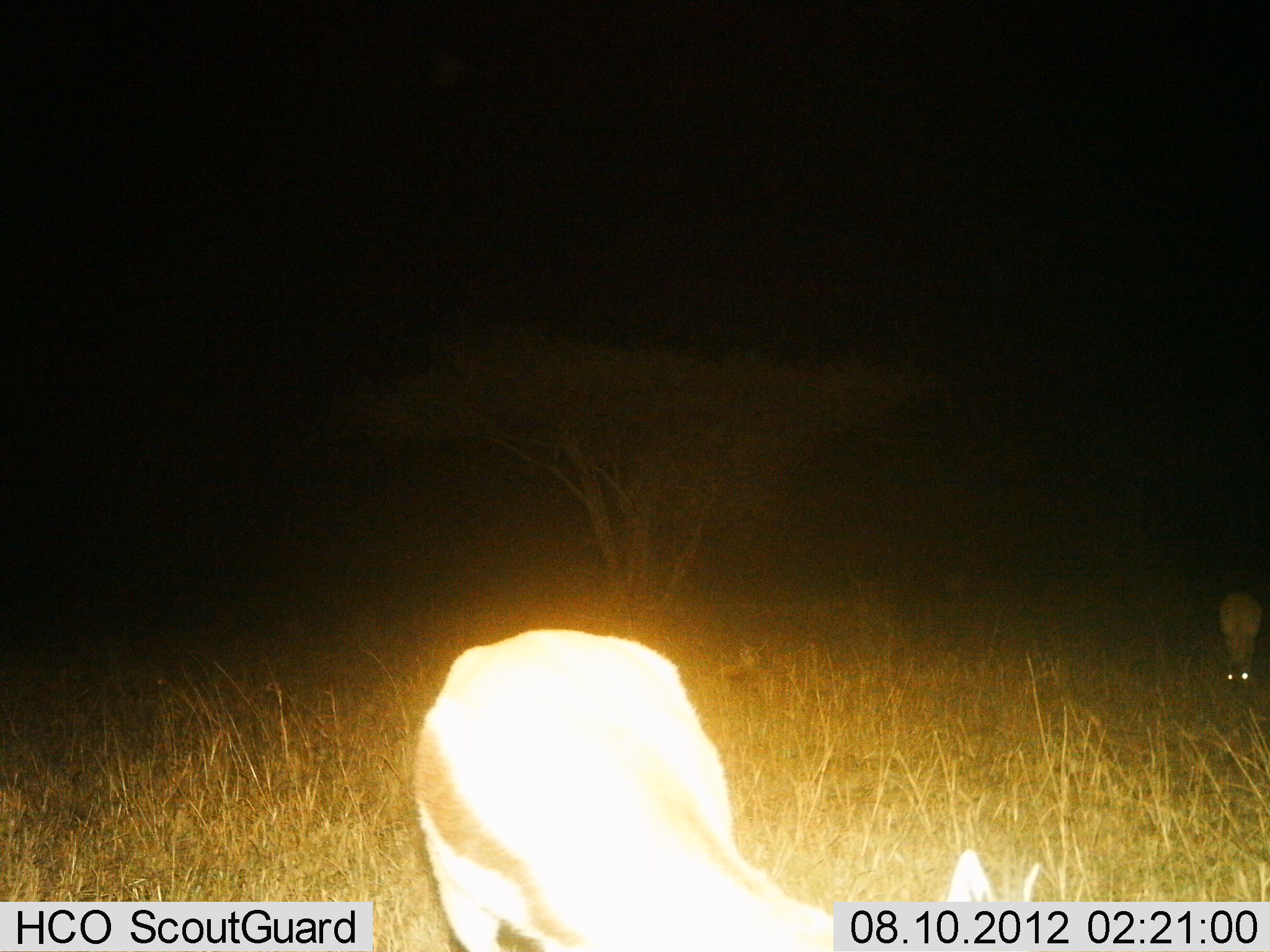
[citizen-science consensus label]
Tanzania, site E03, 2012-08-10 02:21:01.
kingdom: Animalia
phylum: Chordata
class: Mammalia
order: Artiodactyla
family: Bovidae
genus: Eudorcas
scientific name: Eudorcas thomsonii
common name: thomson's gazelle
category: gazellethomsons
Gazellethomsons (thomson's gazelle) (Eudorcas thomsonii), count 2. Behavior (volunteer vote fractions): standing 0%, resting 0%, moving 0%, interacting 0%. Young present (vote fraction): 0%. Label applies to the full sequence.